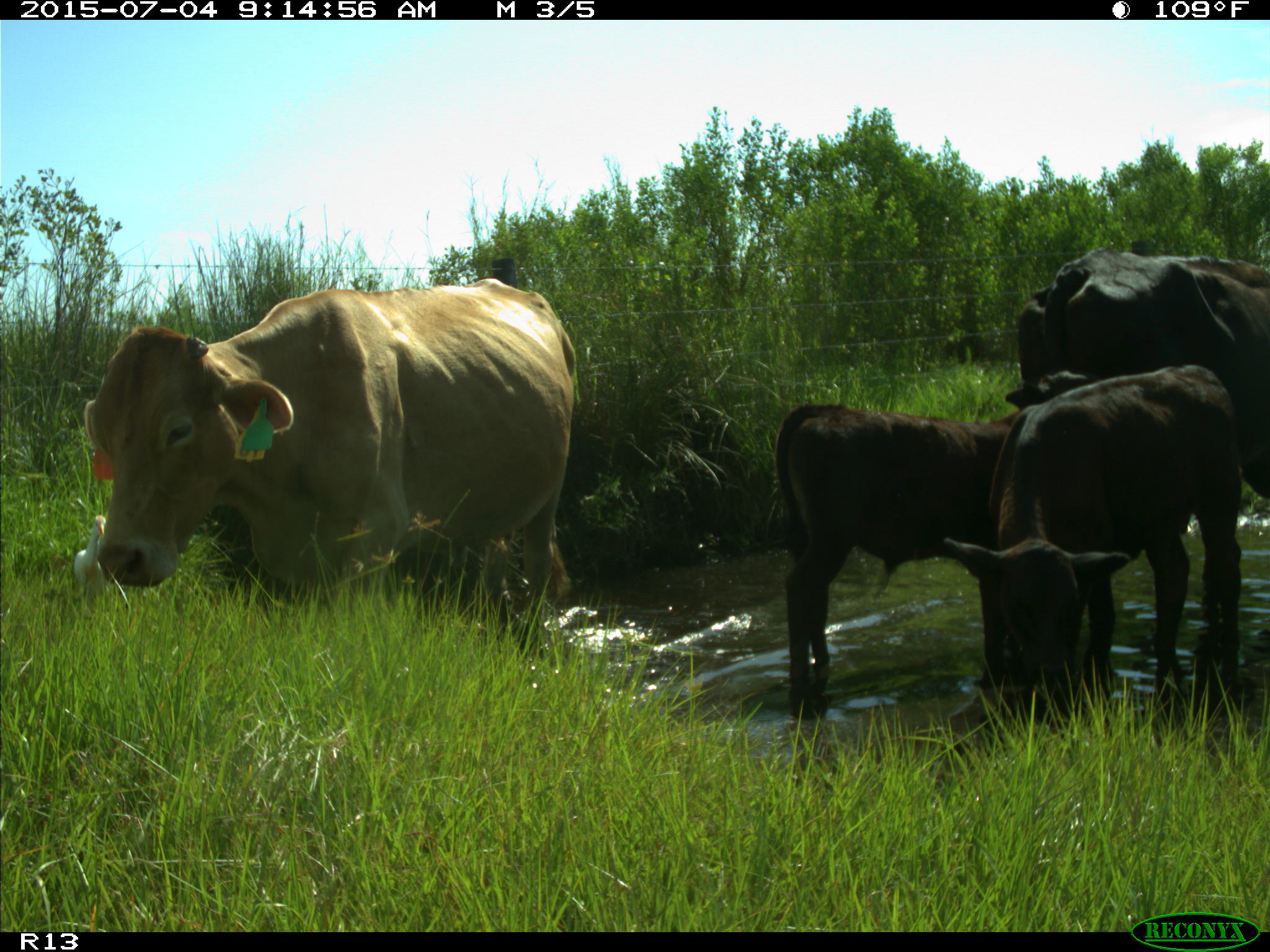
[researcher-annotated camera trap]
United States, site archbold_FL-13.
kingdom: Animalia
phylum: Chordata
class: Mammalia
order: Artiodactyla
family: Bovidae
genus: Bos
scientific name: Bos taurus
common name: domestic cow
Bos taurus (domestic cow).